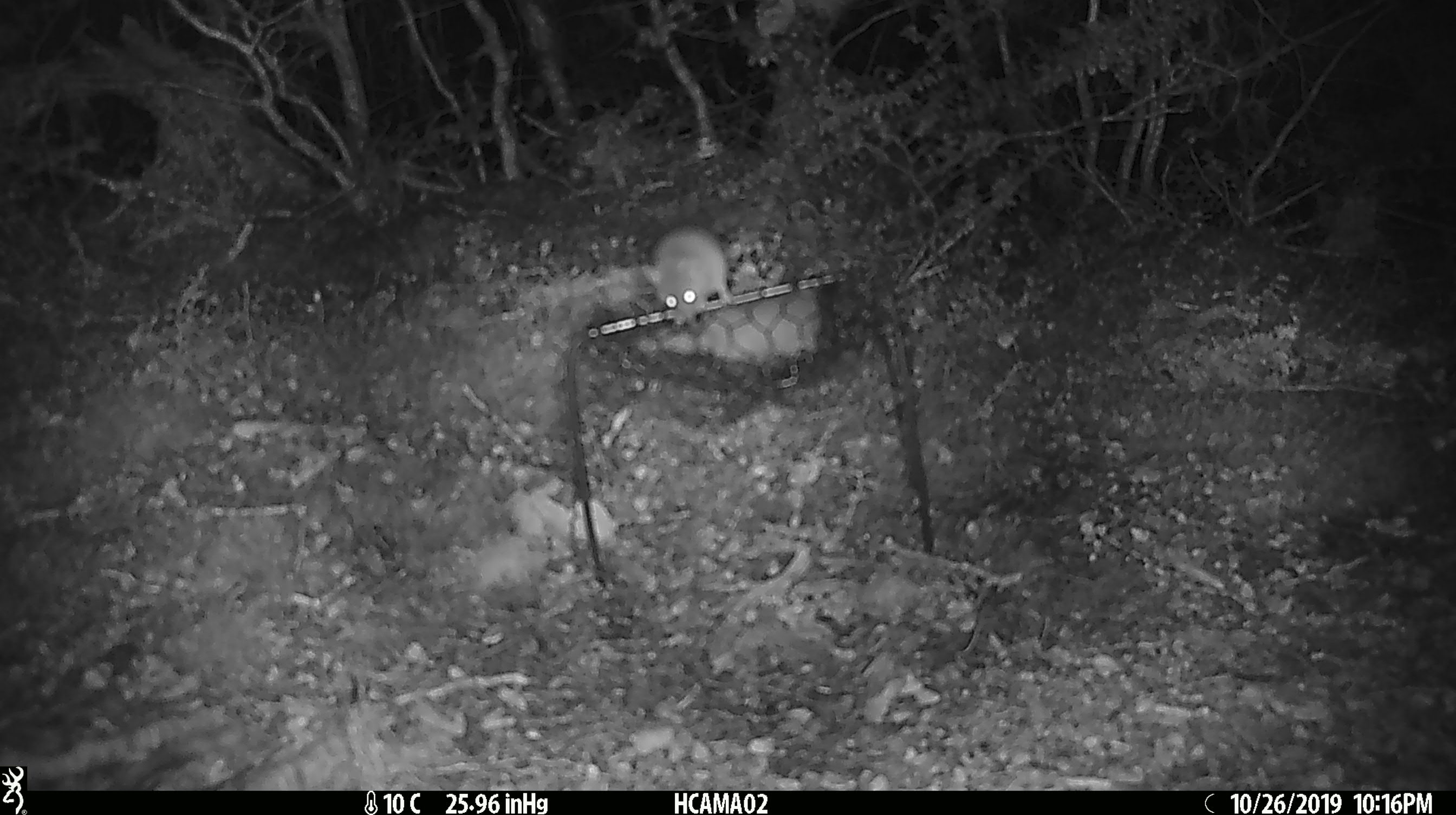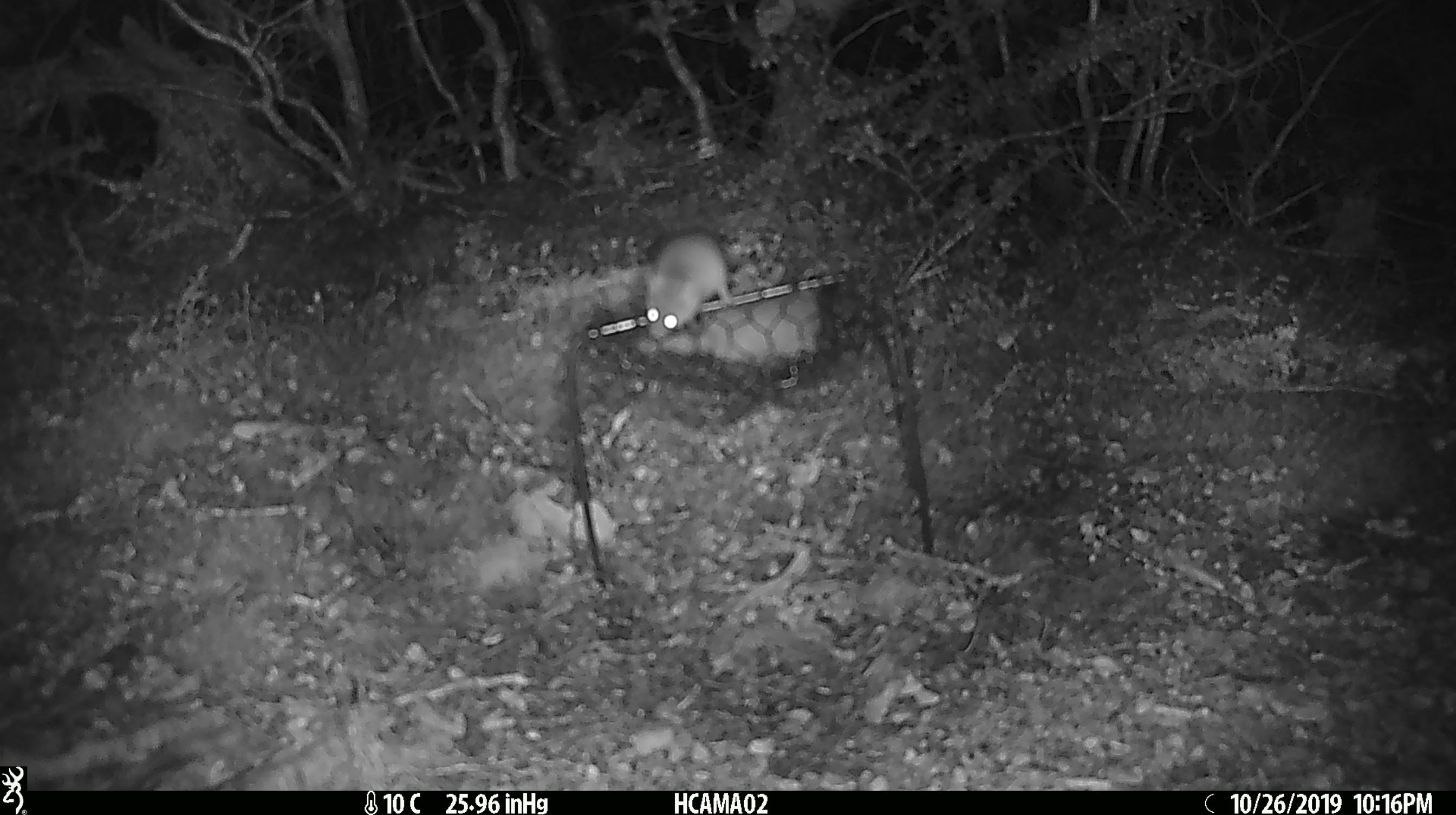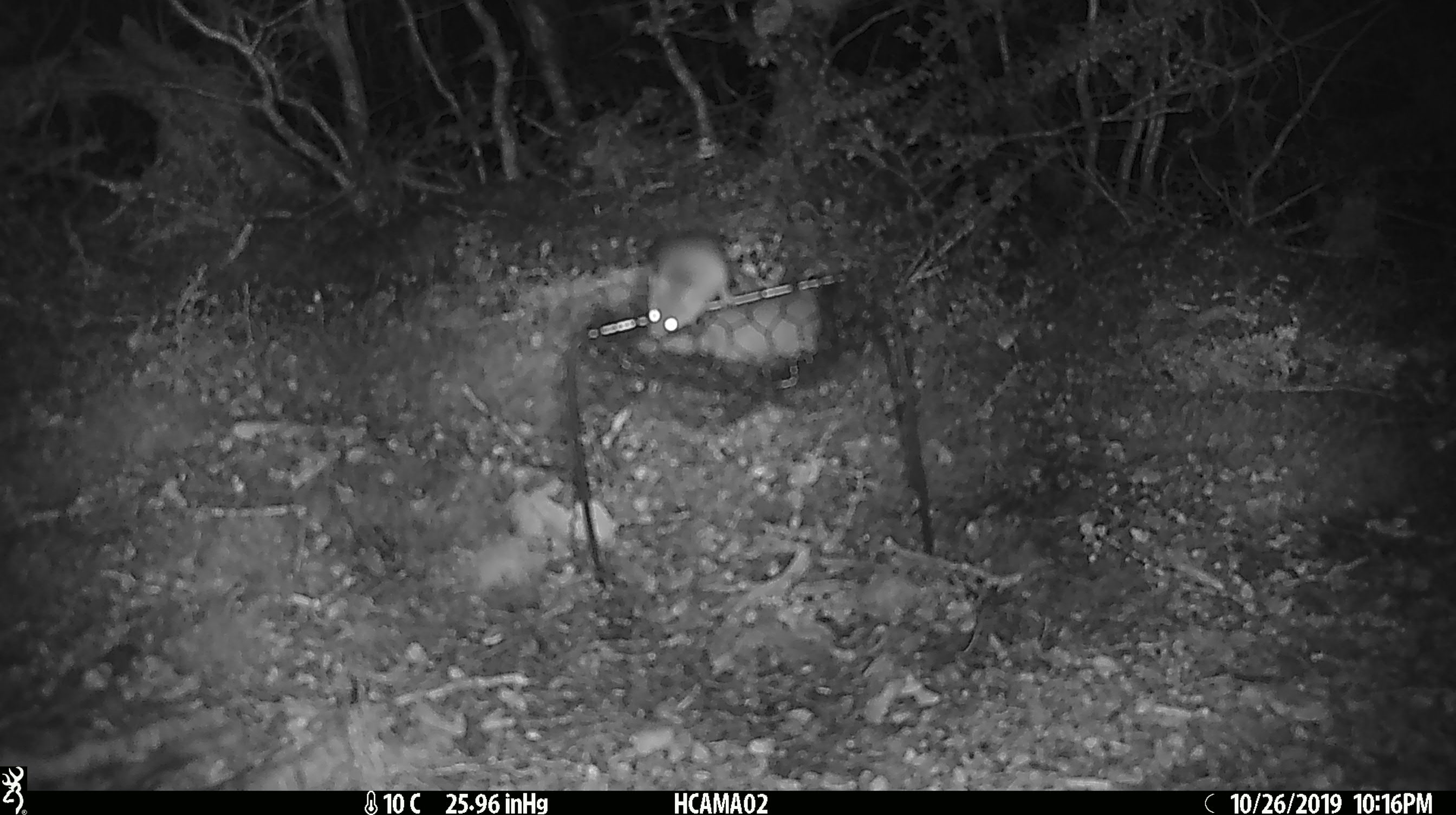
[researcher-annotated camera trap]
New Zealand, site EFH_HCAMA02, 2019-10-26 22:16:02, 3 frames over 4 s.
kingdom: Animalia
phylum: Chordata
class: Mammalia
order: Rodentia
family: Muridae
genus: Mus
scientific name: Mus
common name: mouse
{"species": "mouse (Mus)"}